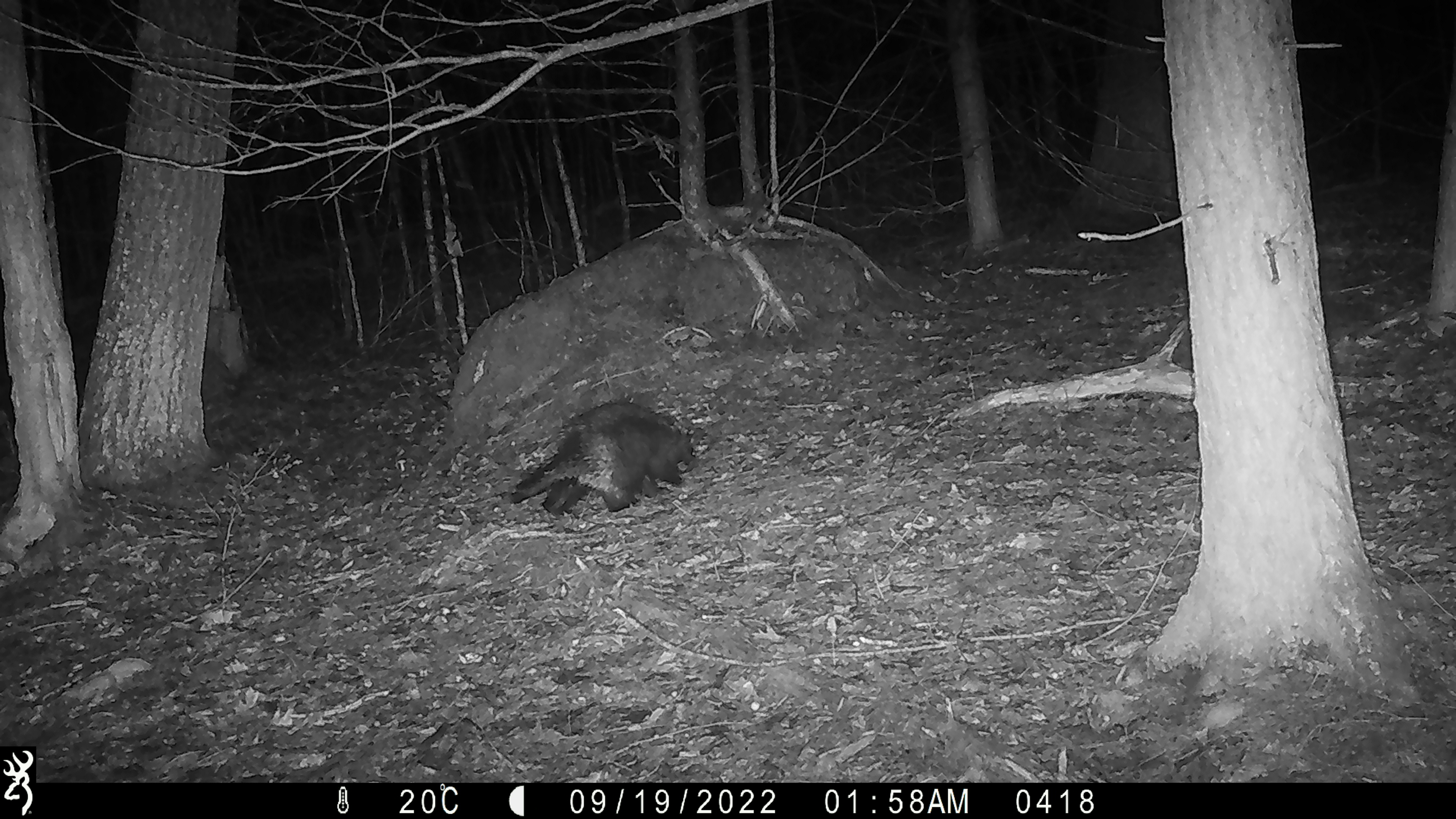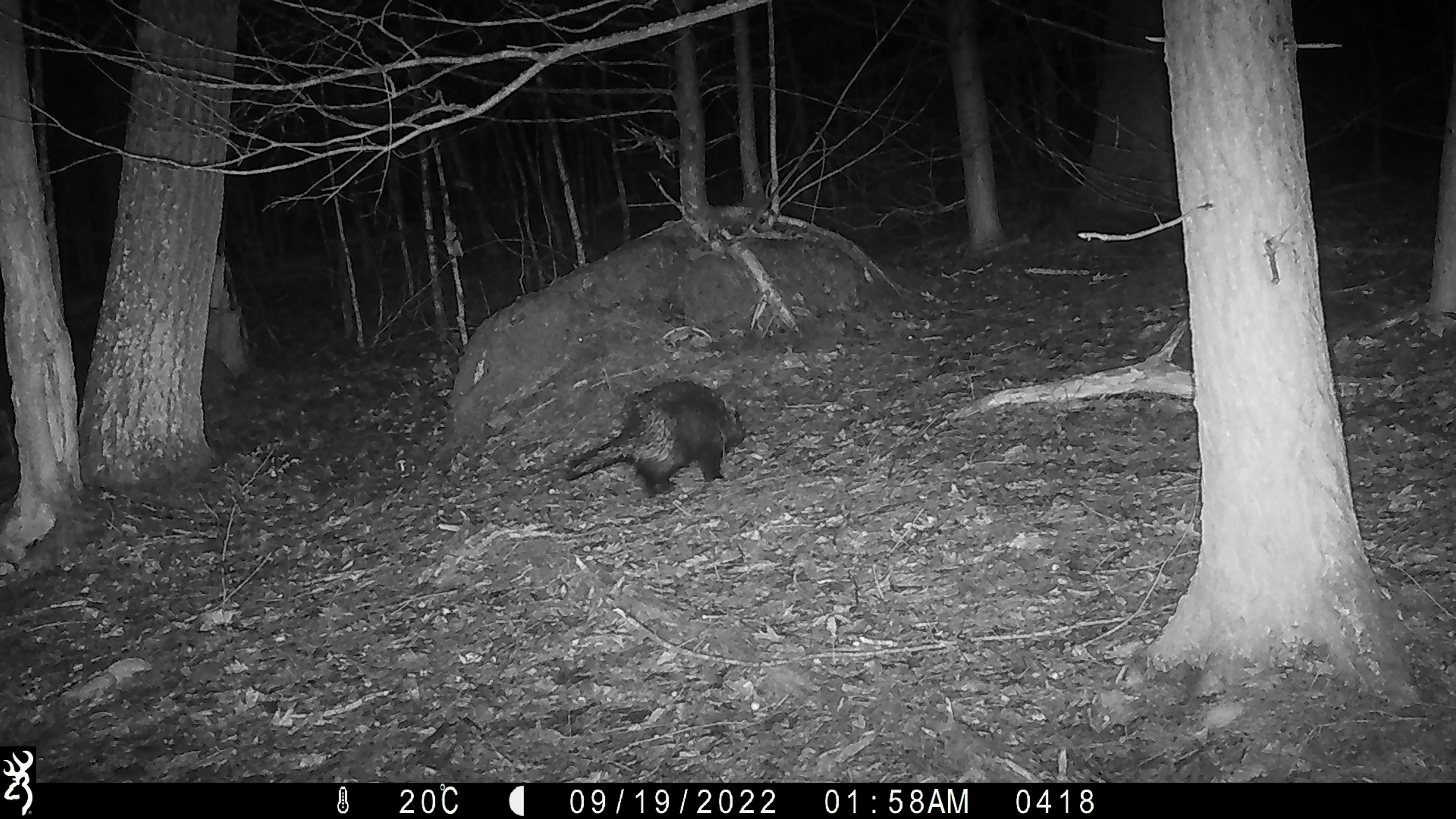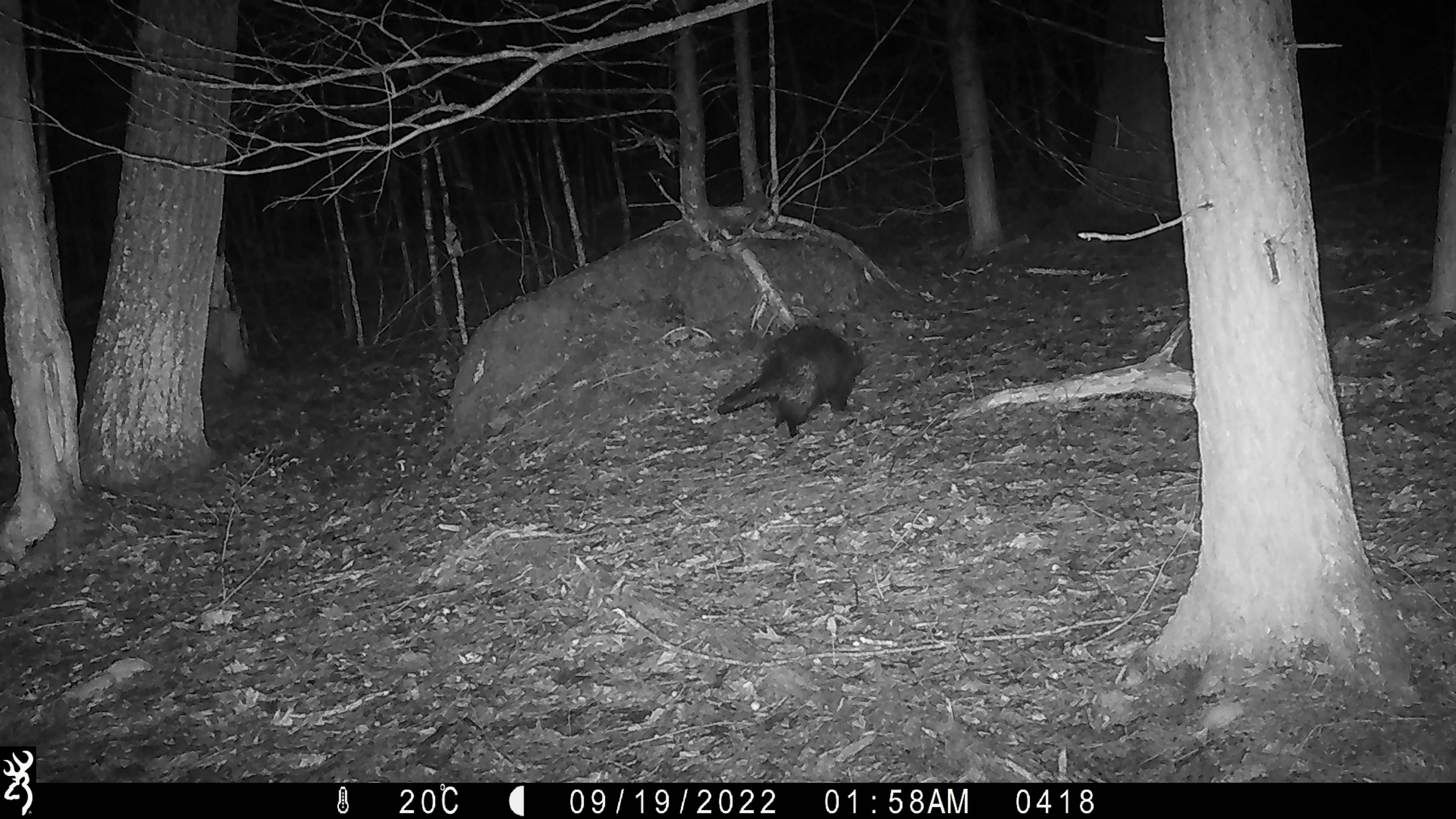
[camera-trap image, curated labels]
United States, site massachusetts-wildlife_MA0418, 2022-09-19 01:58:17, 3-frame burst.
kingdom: Animalia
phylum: Chordata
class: Mammalia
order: Rodentia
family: Erethizontidae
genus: Erethizon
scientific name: Erethizon dorsatum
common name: porcupine